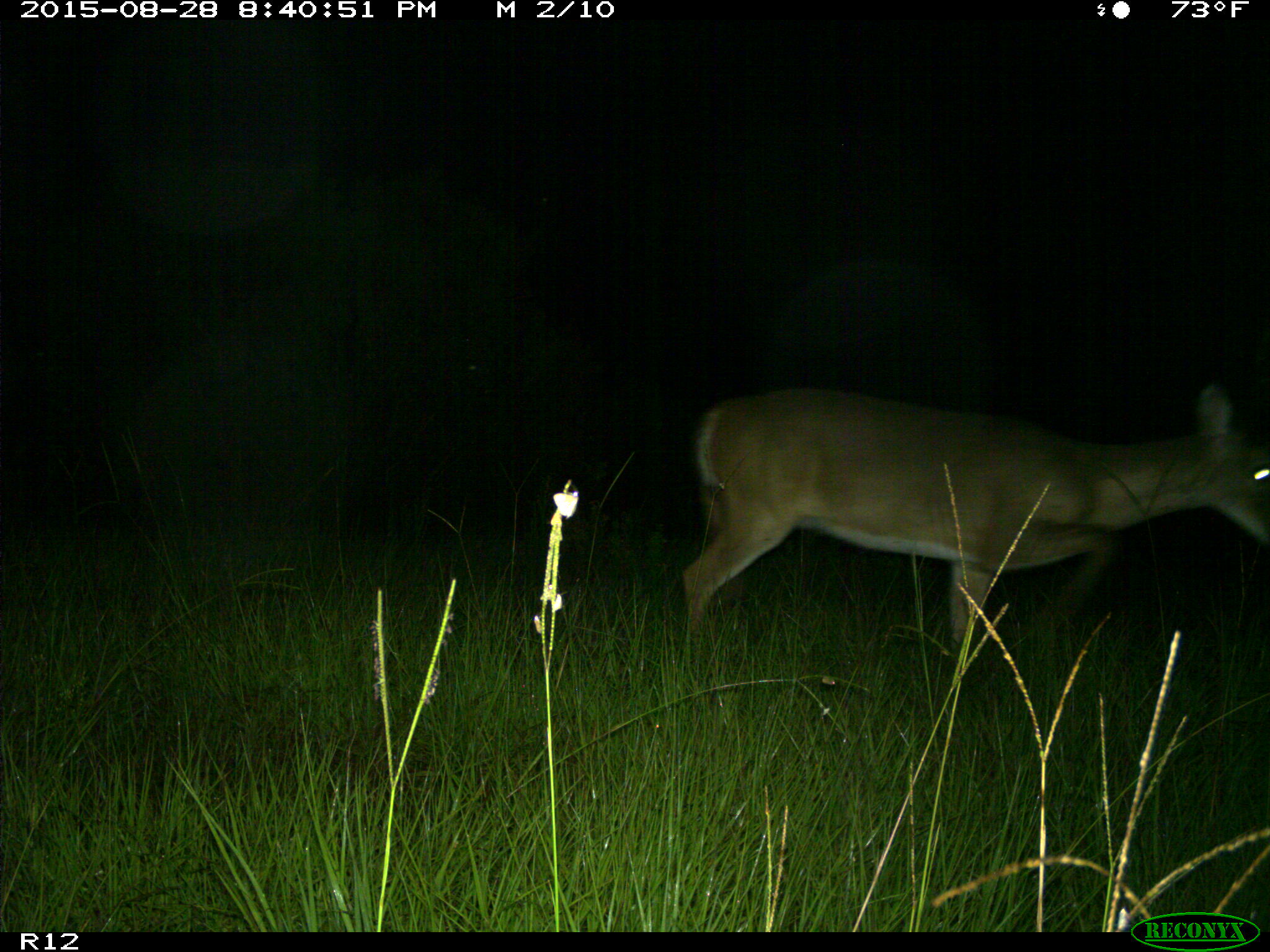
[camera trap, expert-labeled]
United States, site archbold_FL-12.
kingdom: Animalia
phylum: Chordata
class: Mammalia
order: Artiodactyla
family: Cervidae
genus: Odocoileus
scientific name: Odocoileus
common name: deer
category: unidentified deer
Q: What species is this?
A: Unidentified deer (deer) (Odocoileus).